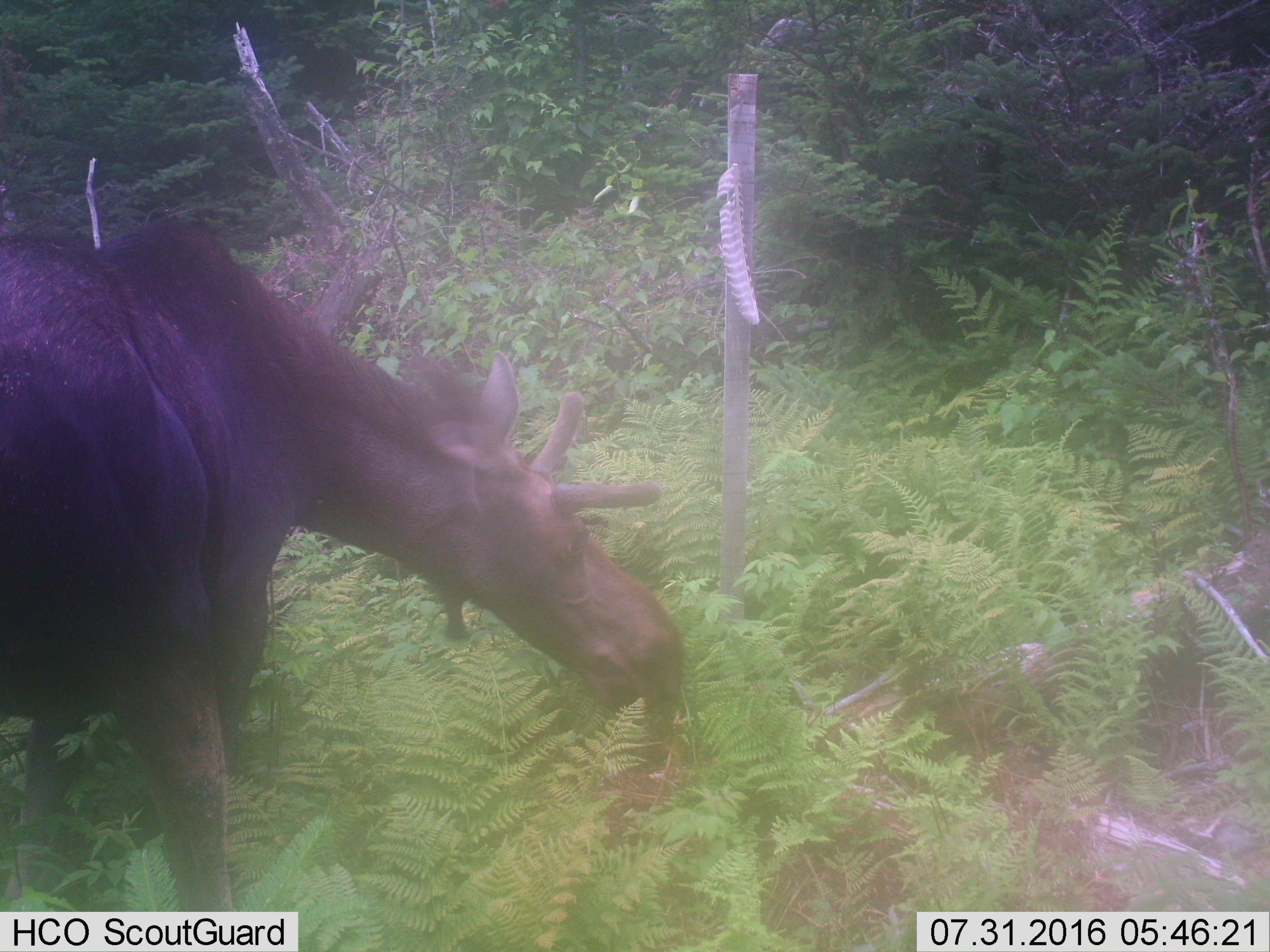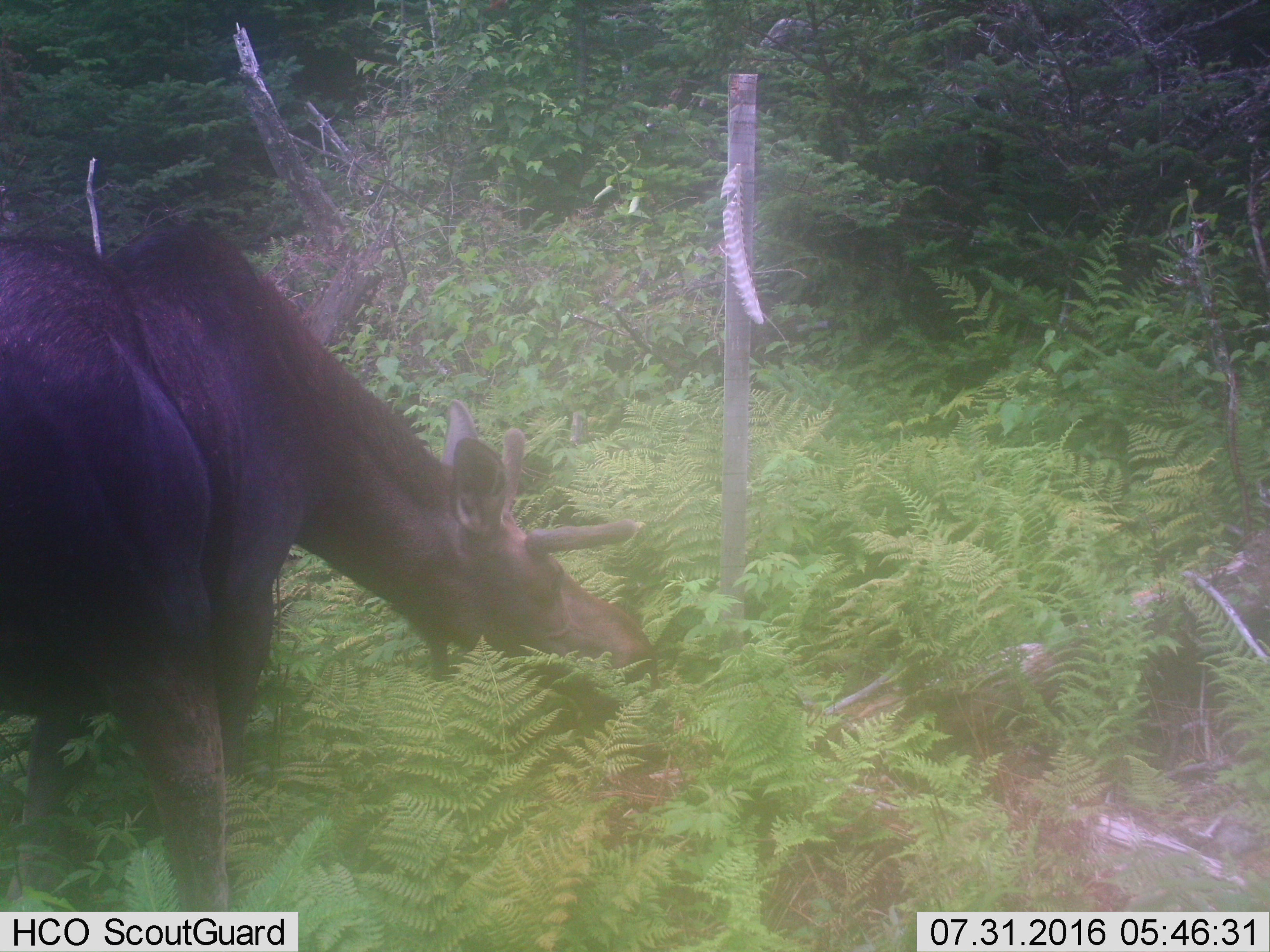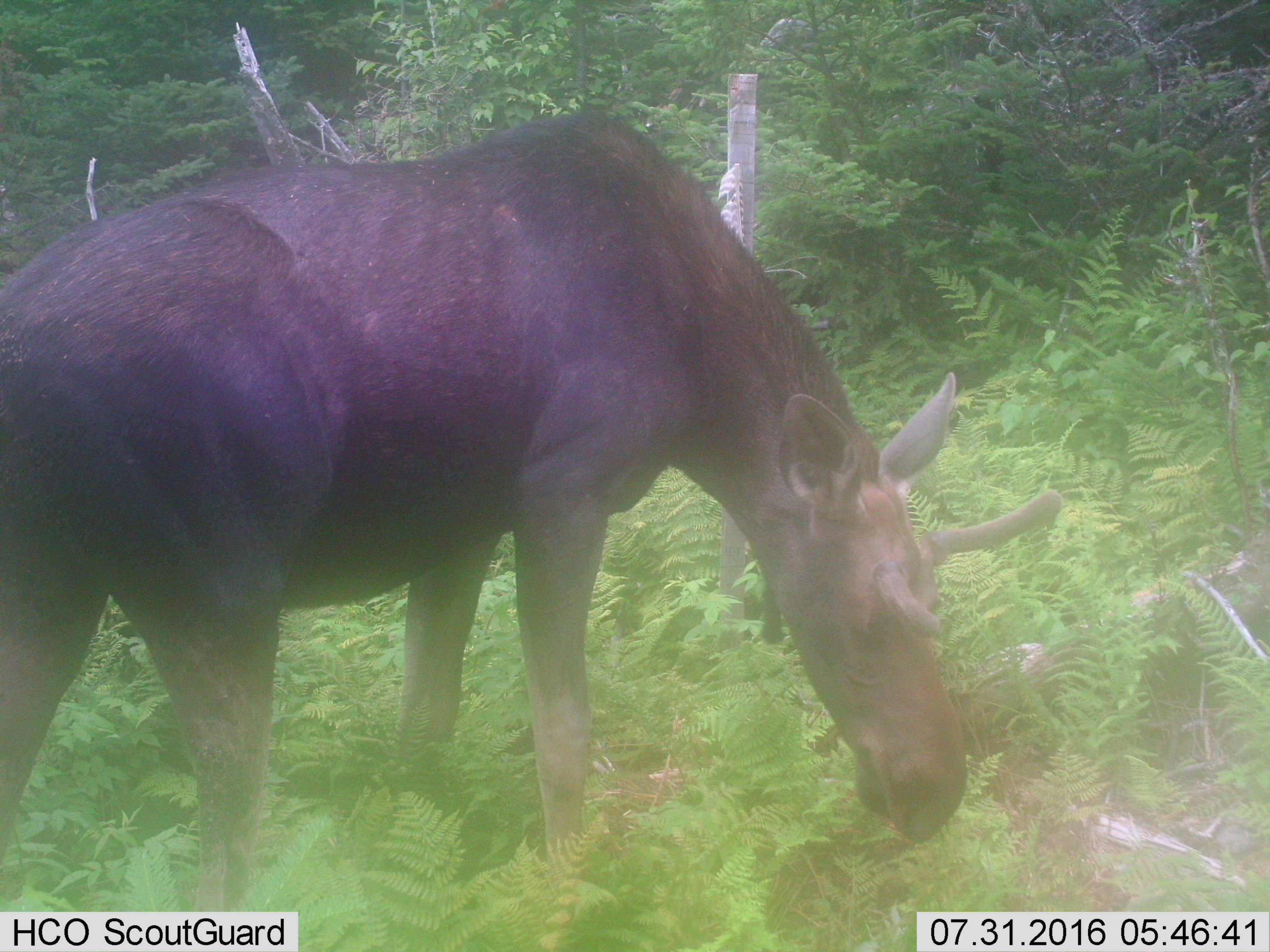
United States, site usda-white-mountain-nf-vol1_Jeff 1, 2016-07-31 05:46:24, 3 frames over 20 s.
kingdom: Animalia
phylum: Chordata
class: Mammalia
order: Artiodactyla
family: Cervidae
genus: Alces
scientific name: Alces alces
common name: moose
Moose (Alces alces).